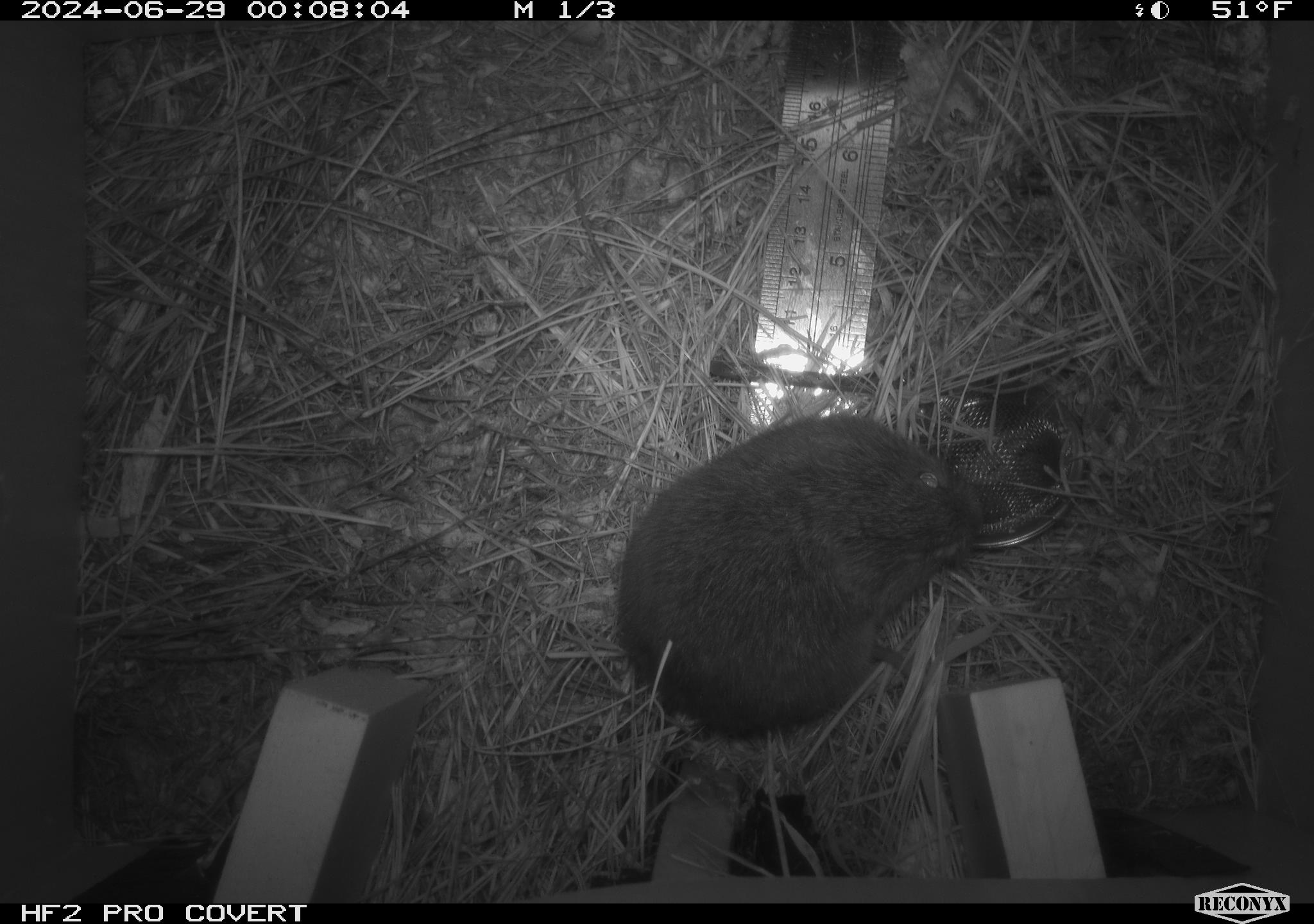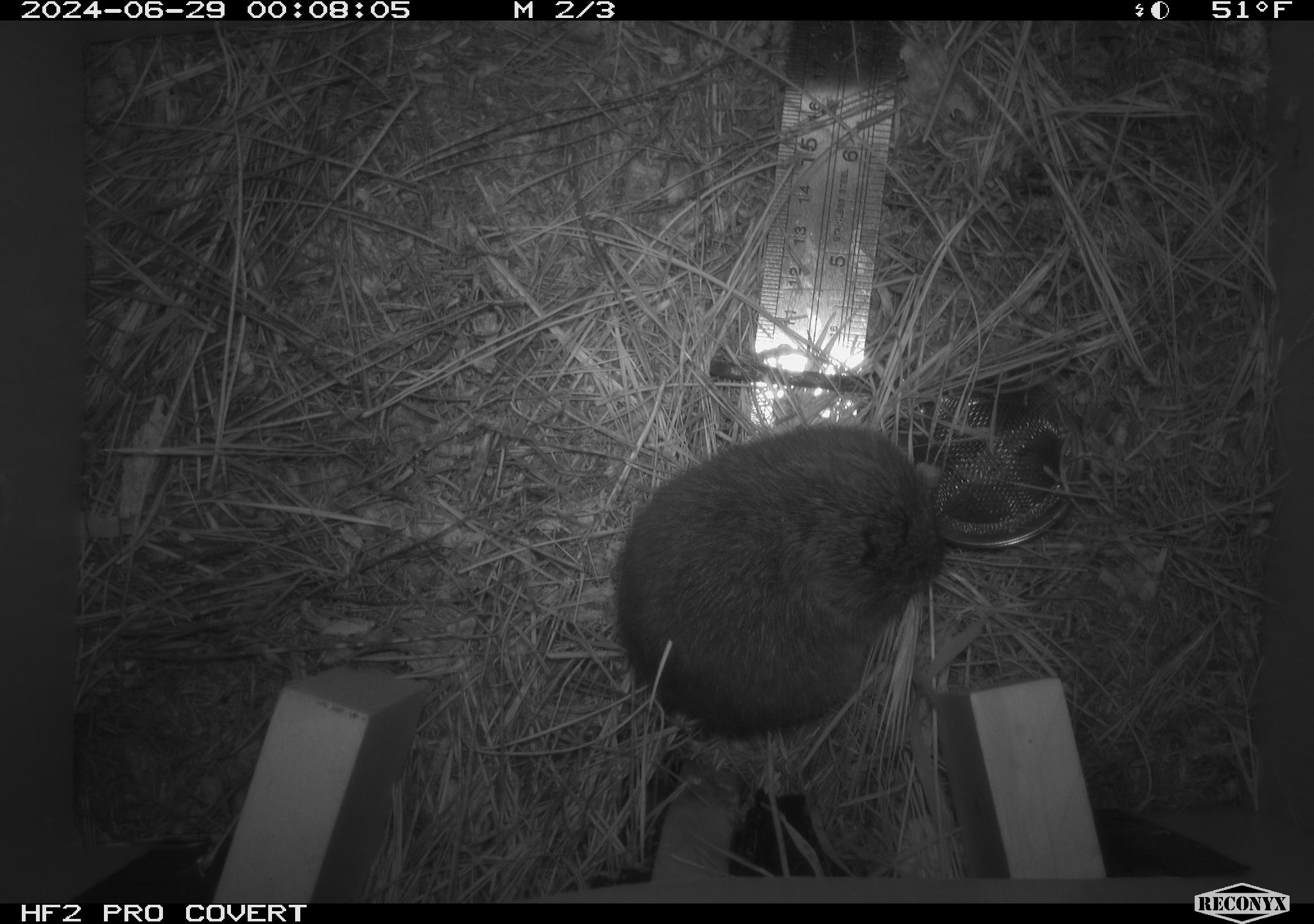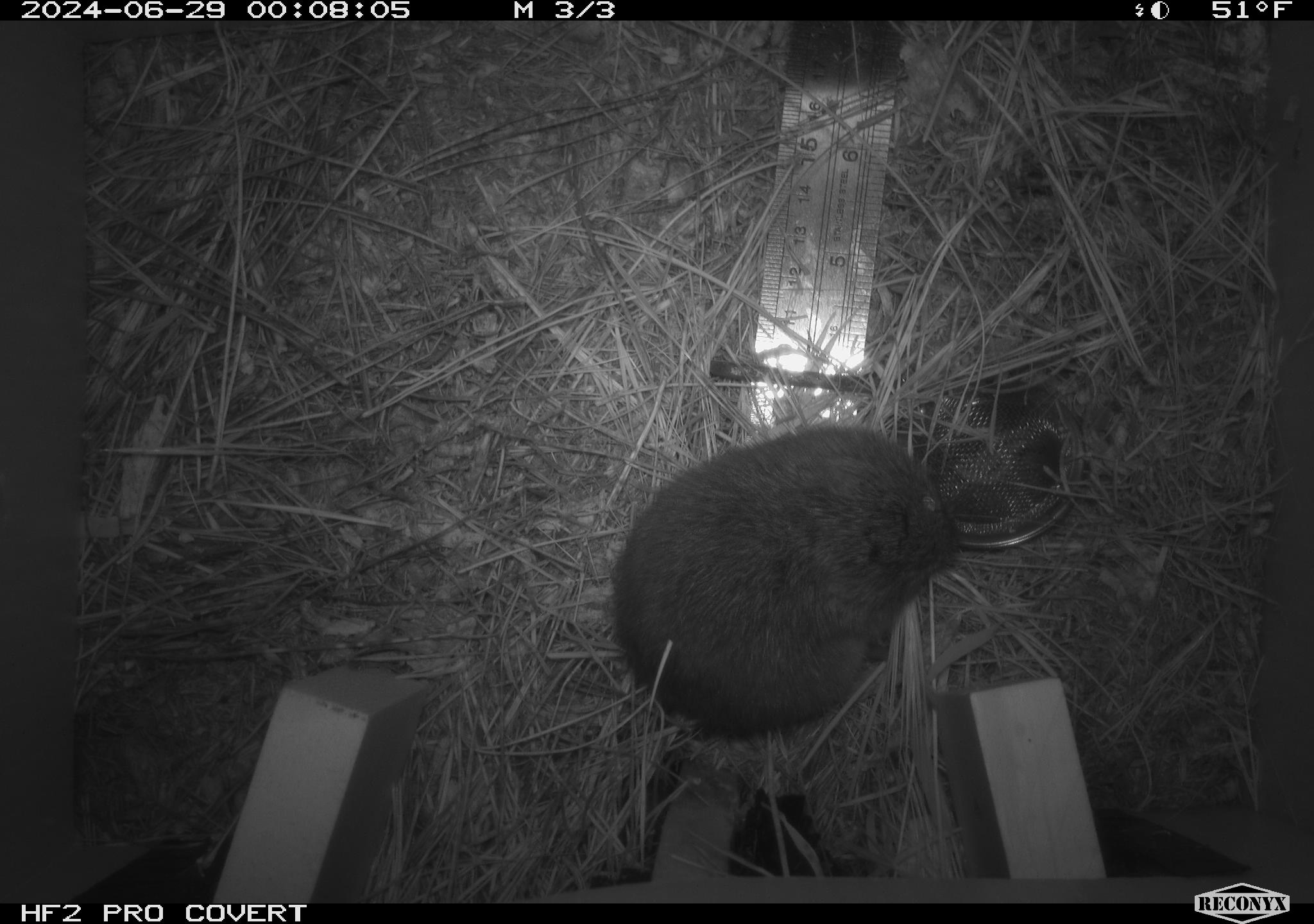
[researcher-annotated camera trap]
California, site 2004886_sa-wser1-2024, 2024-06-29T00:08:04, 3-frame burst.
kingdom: Animalia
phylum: Chordata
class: Mammalia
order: Rodentia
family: Cricetidae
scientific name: Arvicolinae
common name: voles, lemmings, and muskrats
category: arvicolinae subfamily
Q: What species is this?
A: Arvicolinae subfamily (voles, lemmings, and muskrats) (Arvicolinae).